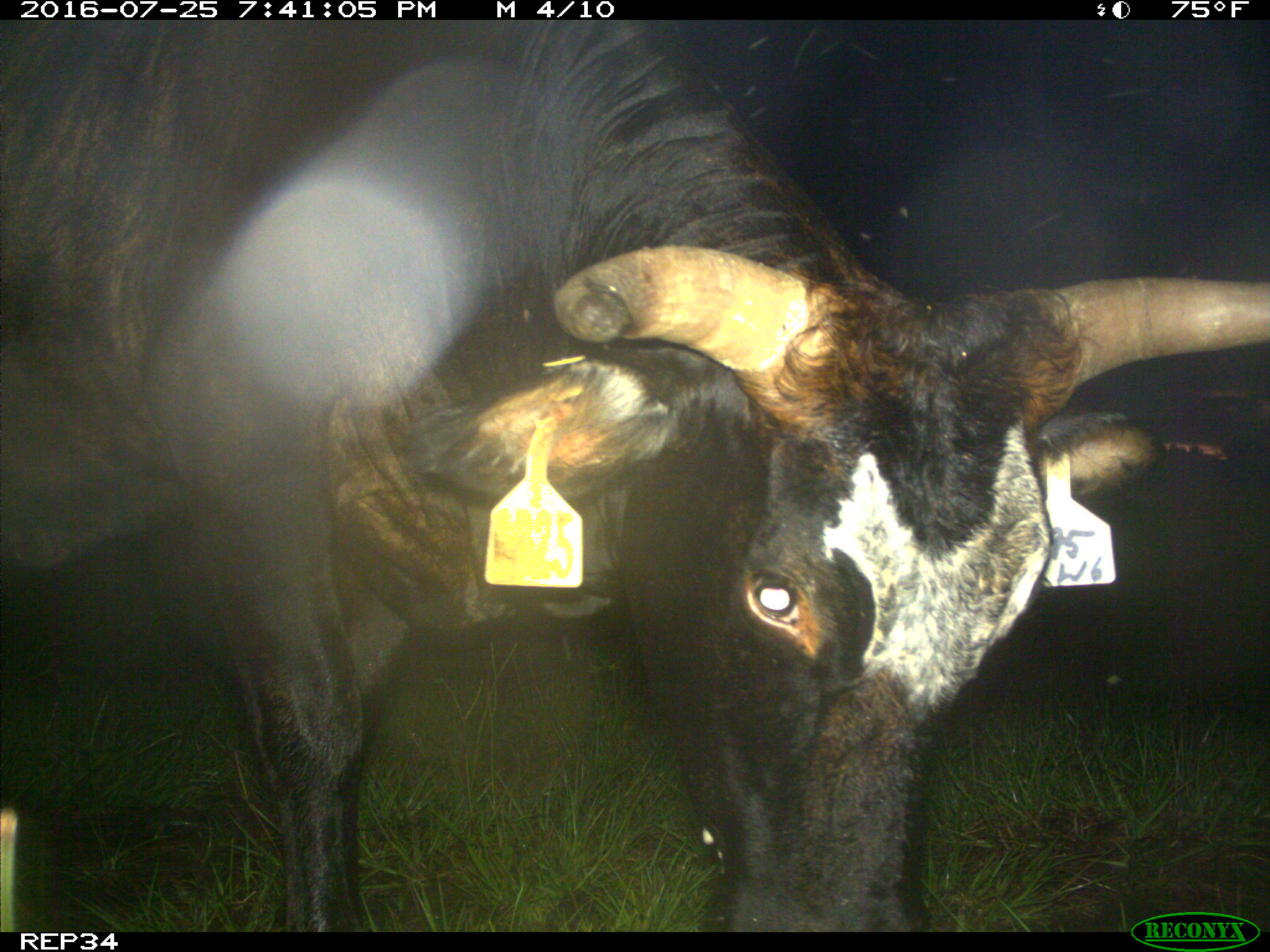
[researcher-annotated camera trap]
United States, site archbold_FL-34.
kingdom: Animalia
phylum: Chordata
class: Mammalia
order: Artiodactyla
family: Bovidae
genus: Bos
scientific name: Bos taurus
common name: domestic cow